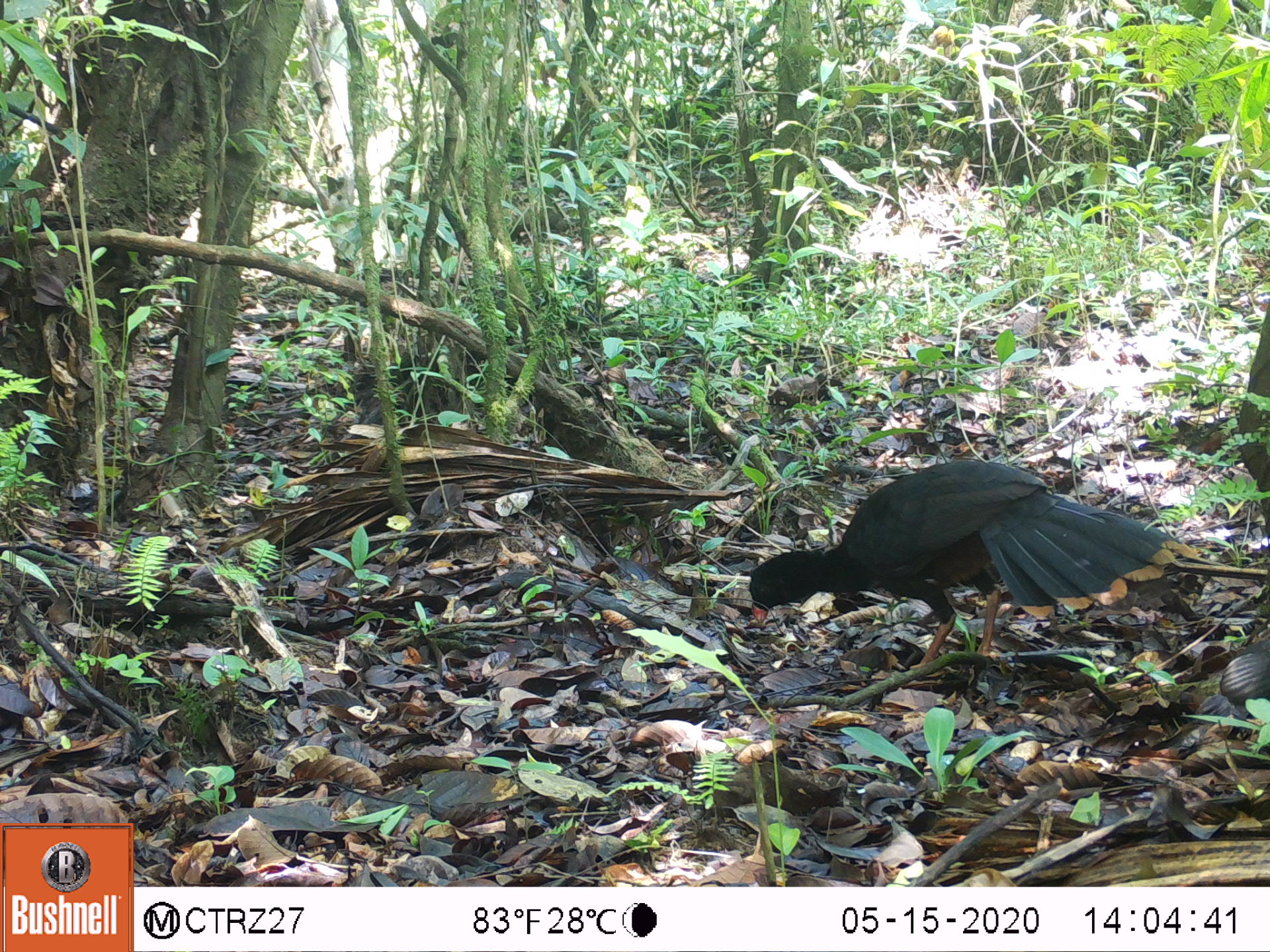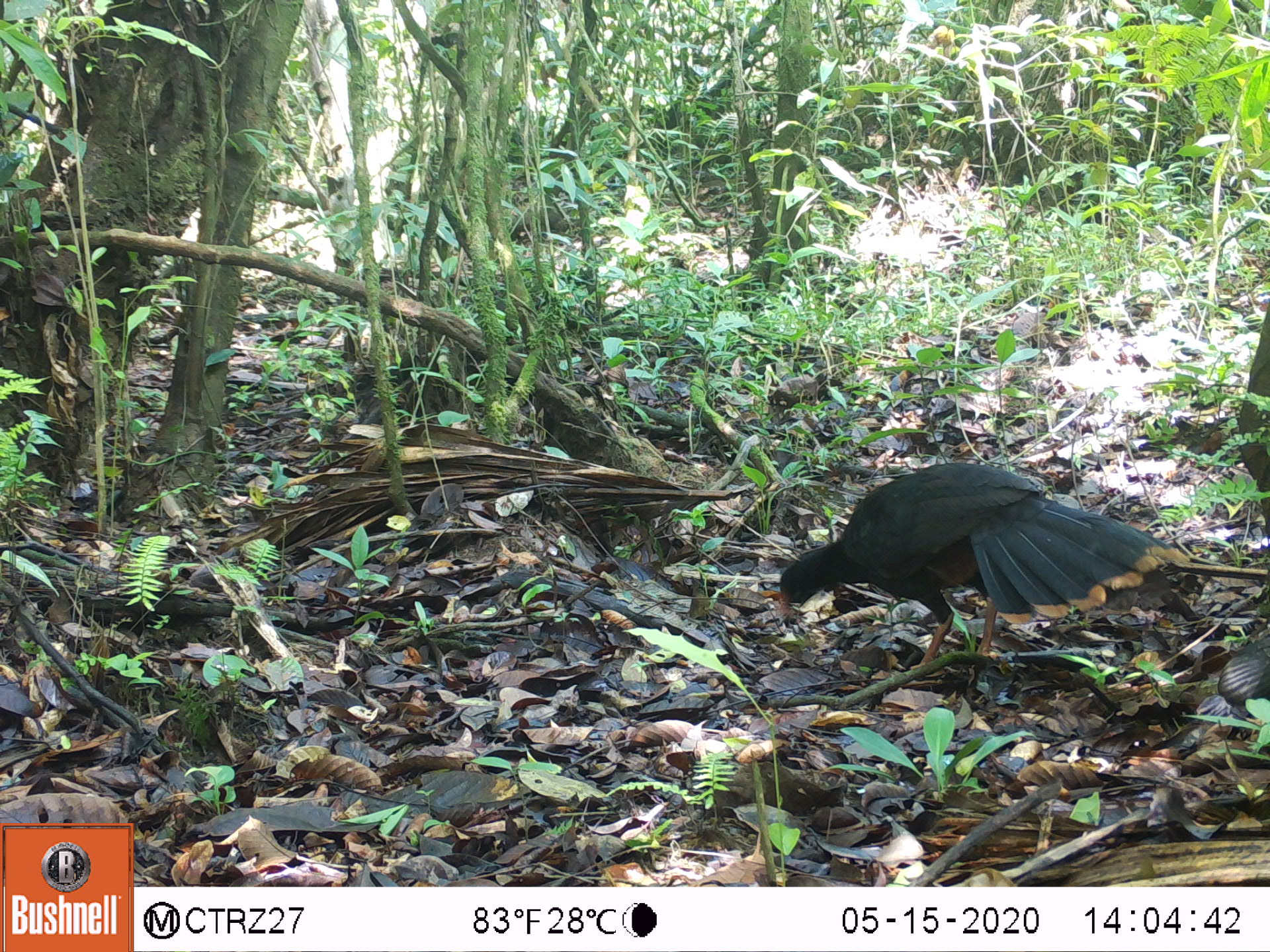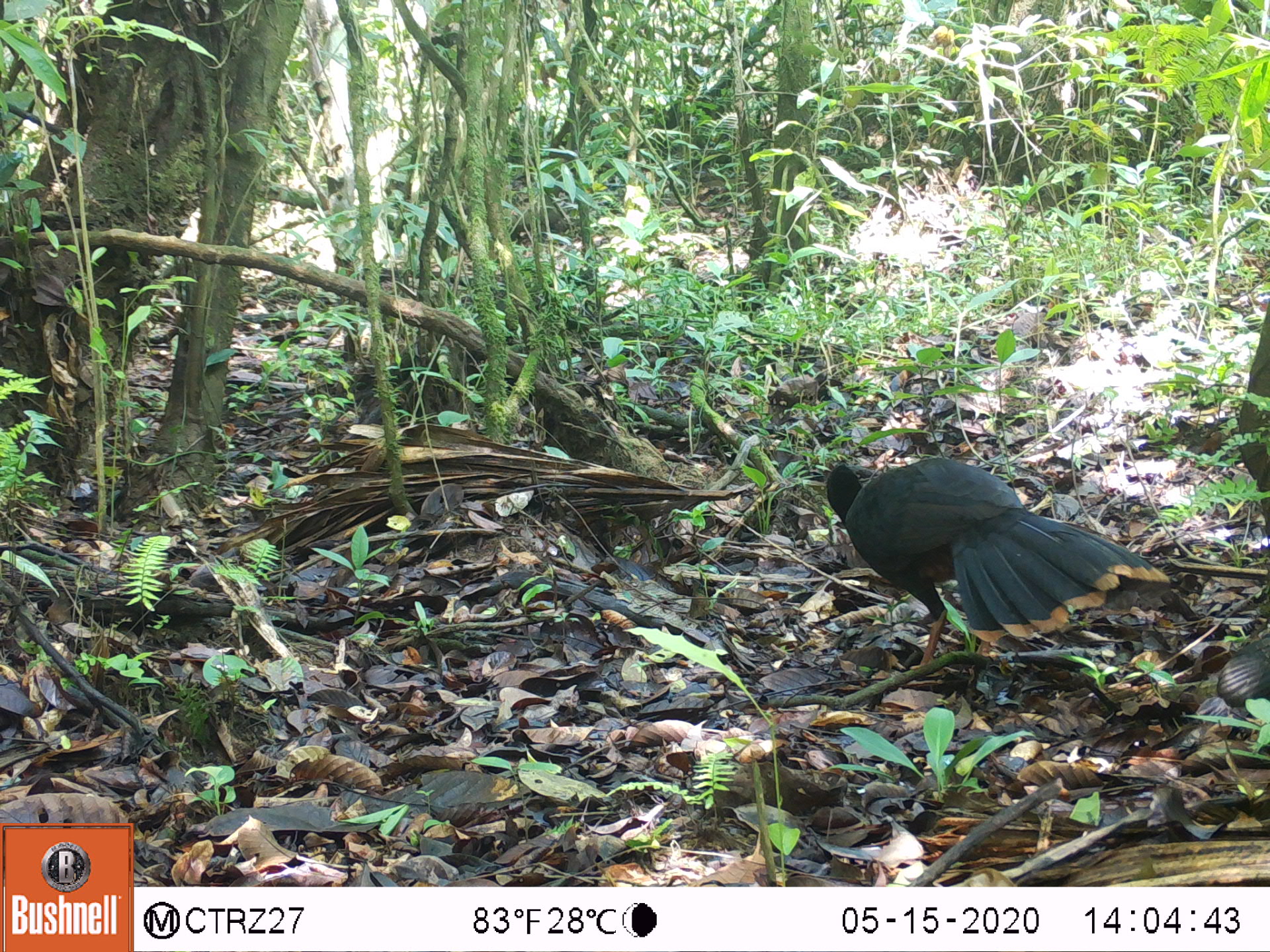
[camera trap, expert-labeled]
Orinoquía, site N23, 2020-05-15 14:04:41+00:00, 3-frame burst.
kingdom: Animalia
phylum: Chordata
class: Aves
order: Galliformes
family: Cracidae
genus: Mitu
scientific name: Mitu salvini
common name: salvin's currasow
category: salvins curassow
Salvins curassow (salvin's currasow) (Mitu salvini).